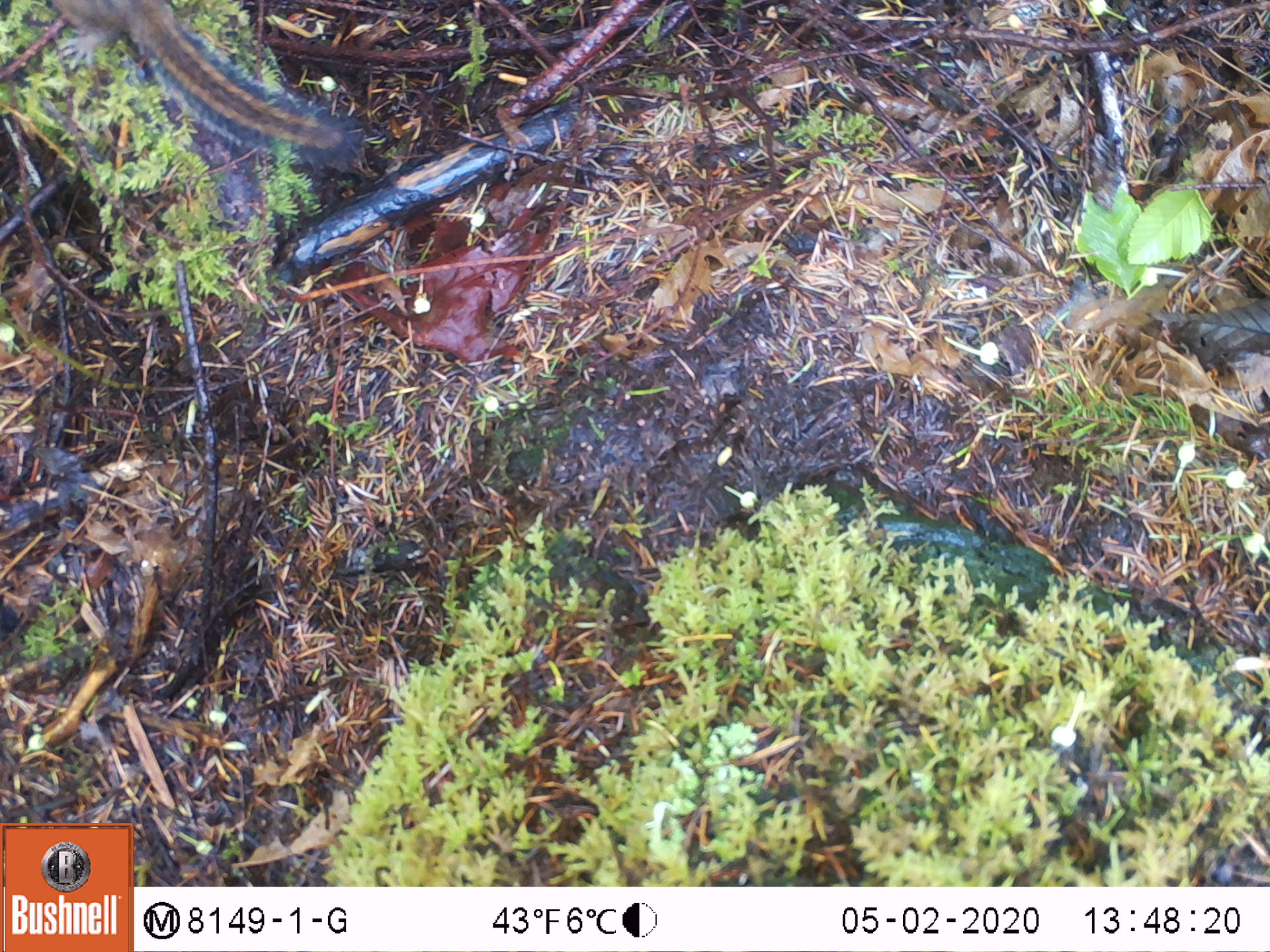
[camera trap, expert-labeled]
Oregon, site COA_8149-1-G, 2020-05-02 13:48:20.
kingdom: Animalia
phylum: Chordata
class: Mammalia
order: Rodentia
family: Sciuridae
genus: Neotamias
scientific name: Neotamias townsendii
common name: townsend's chipmunk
Townsend's chipmunk (Neotamias townsendii).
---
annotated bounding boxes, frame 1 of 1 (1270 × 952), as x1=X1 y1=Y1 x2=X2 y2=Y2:
townsend's chipmunk: x1=40 y1=0 x2=373 y2=177